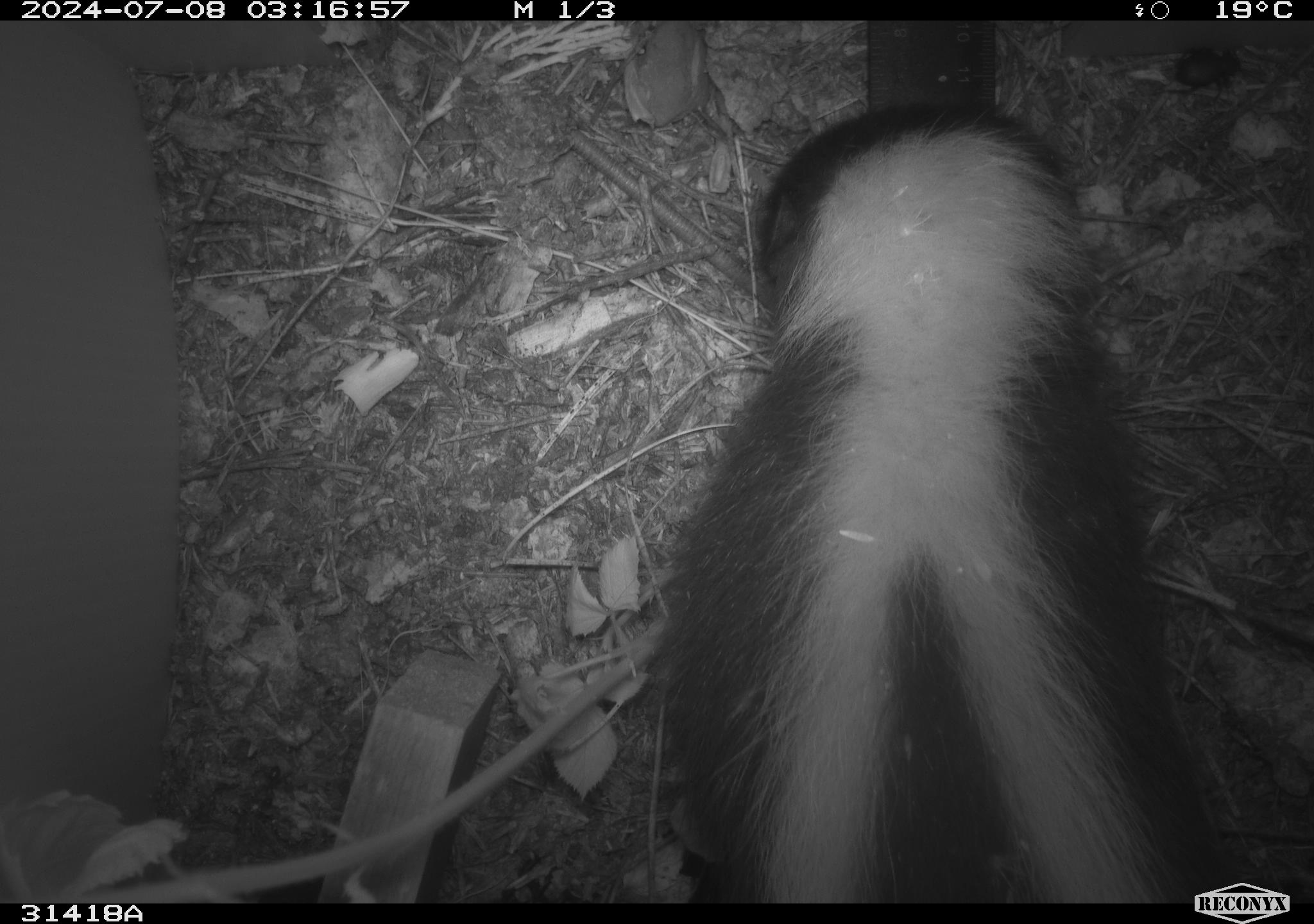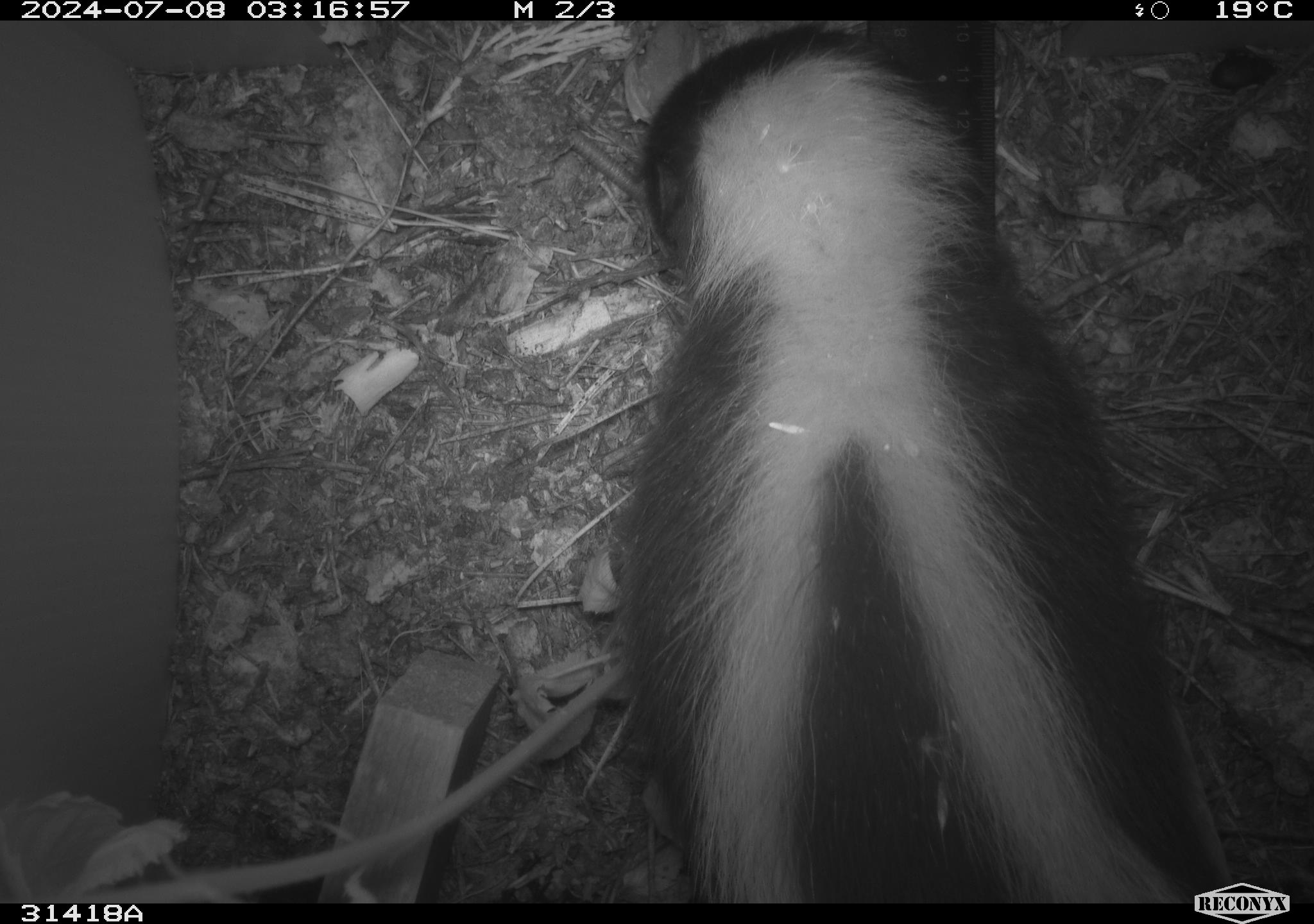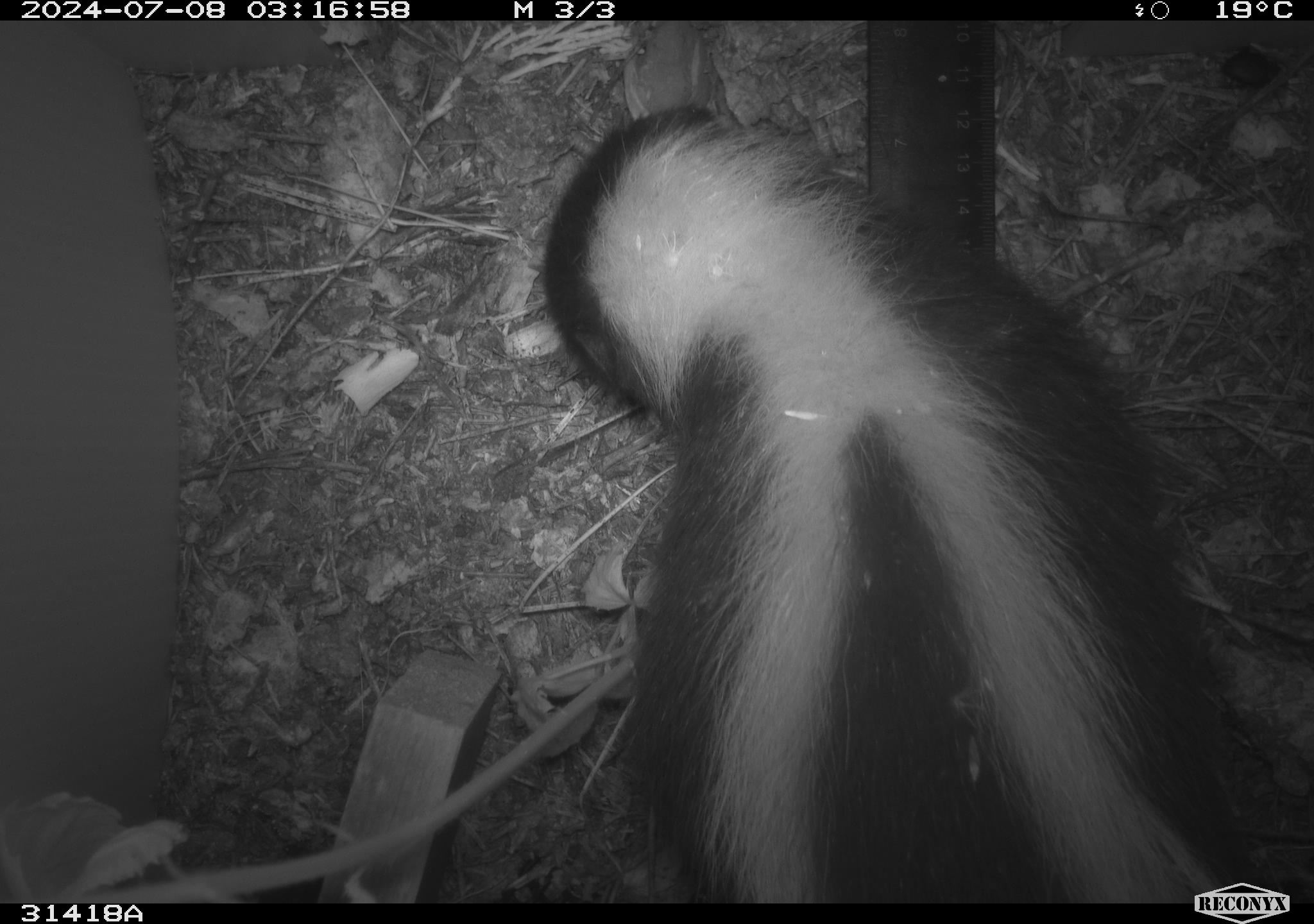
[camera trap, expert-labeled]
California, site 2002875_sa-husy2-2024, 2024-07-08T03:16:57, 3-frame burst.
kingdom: Animalia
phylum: Chordata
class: Mammalia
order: Carnivora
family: Mephitidae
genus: Mephitis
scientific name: Mephitis mephitis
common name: striped skunk